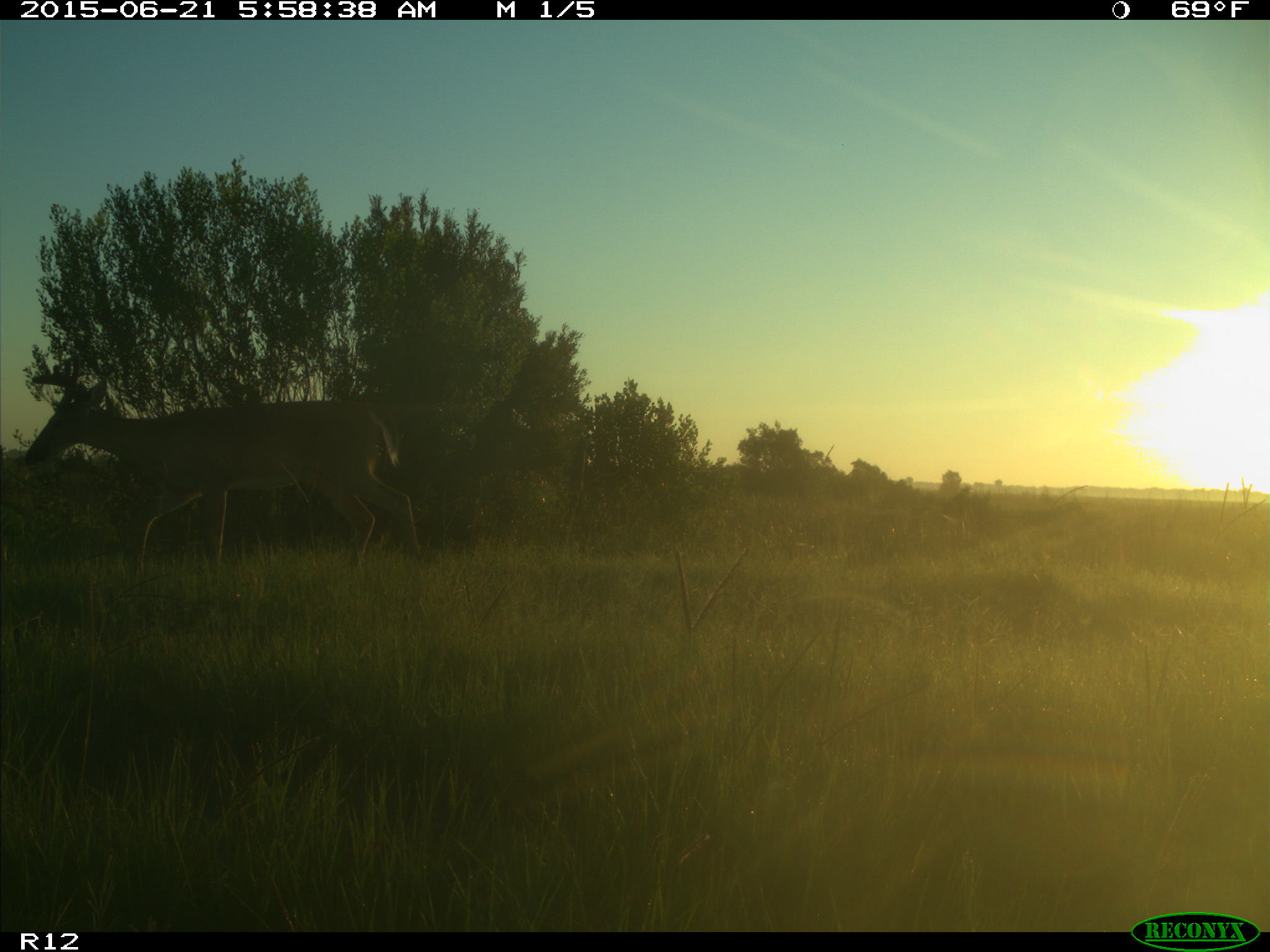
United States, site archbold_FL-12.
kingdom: Animalia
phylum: Chordata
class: Mammalia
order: Artiodactyla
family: Cervidae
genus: Odocoileus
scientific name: Odocoileus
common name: deer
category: unidentified deer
Unidentified deer (deer) (Odocoileus).